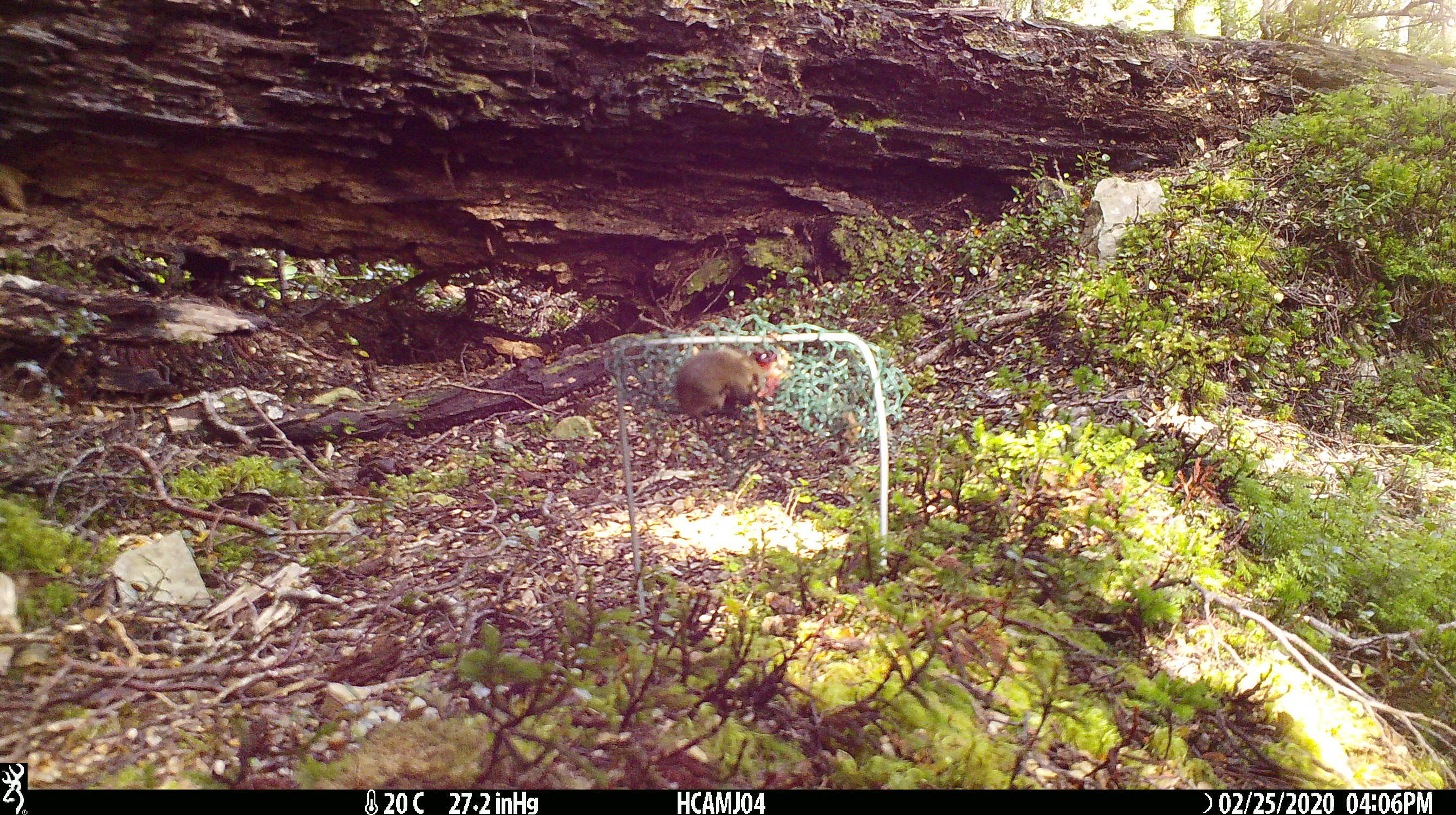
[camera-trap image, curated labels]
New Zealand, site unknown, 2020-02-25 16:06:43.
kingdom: Animalia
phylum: Chordata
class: Mammalia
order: Rodentia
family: Muridae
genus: Mus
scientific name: Mus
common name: mouse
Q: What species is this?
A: Mouse (Mus).